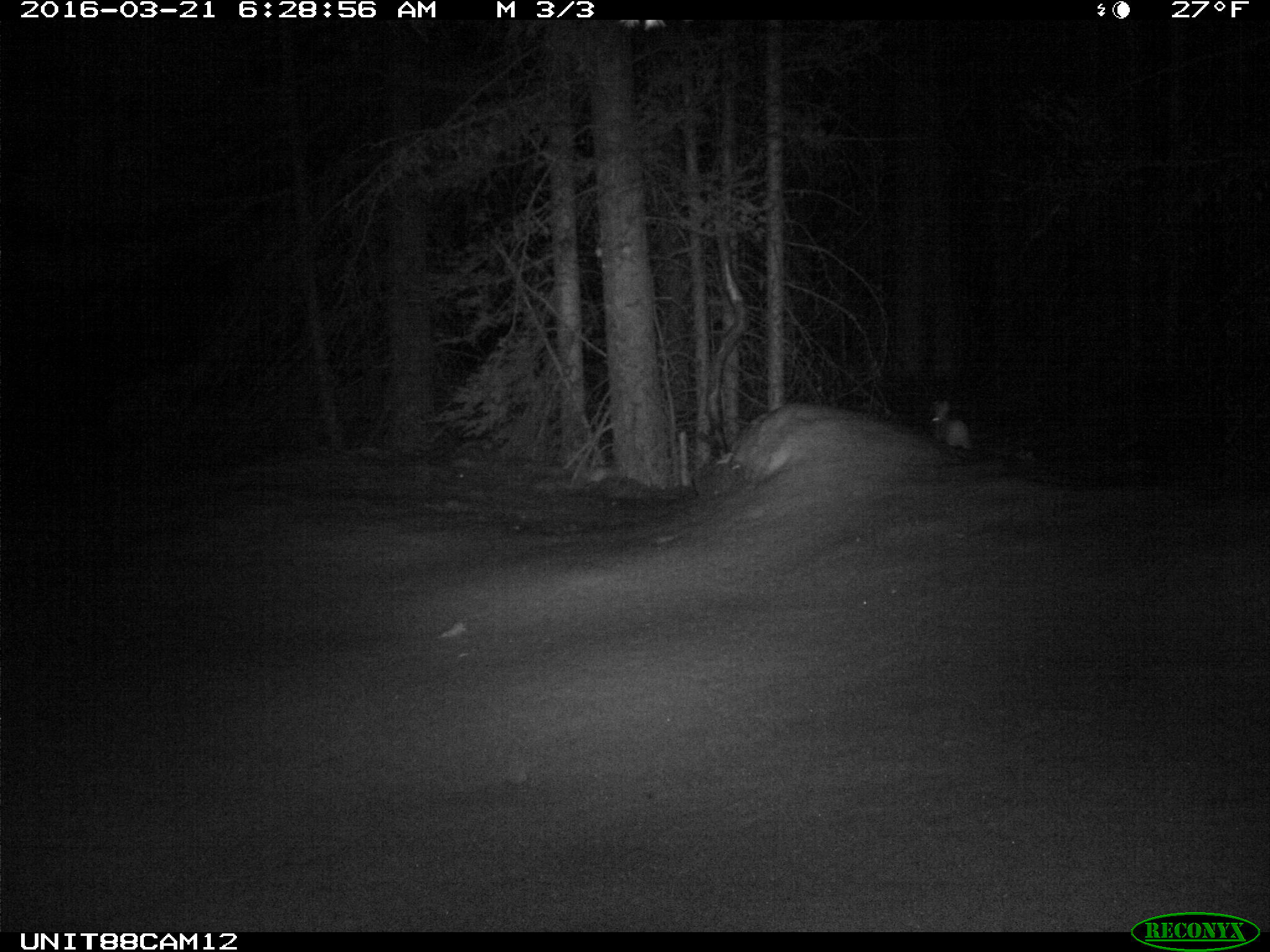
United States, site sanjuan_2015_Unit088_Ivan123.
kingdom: Animalia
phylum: Chordata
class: Mammalia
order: Lagomorpha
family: Leporidae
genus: Lepus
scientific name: Lepus americanus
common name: snowshoe hare